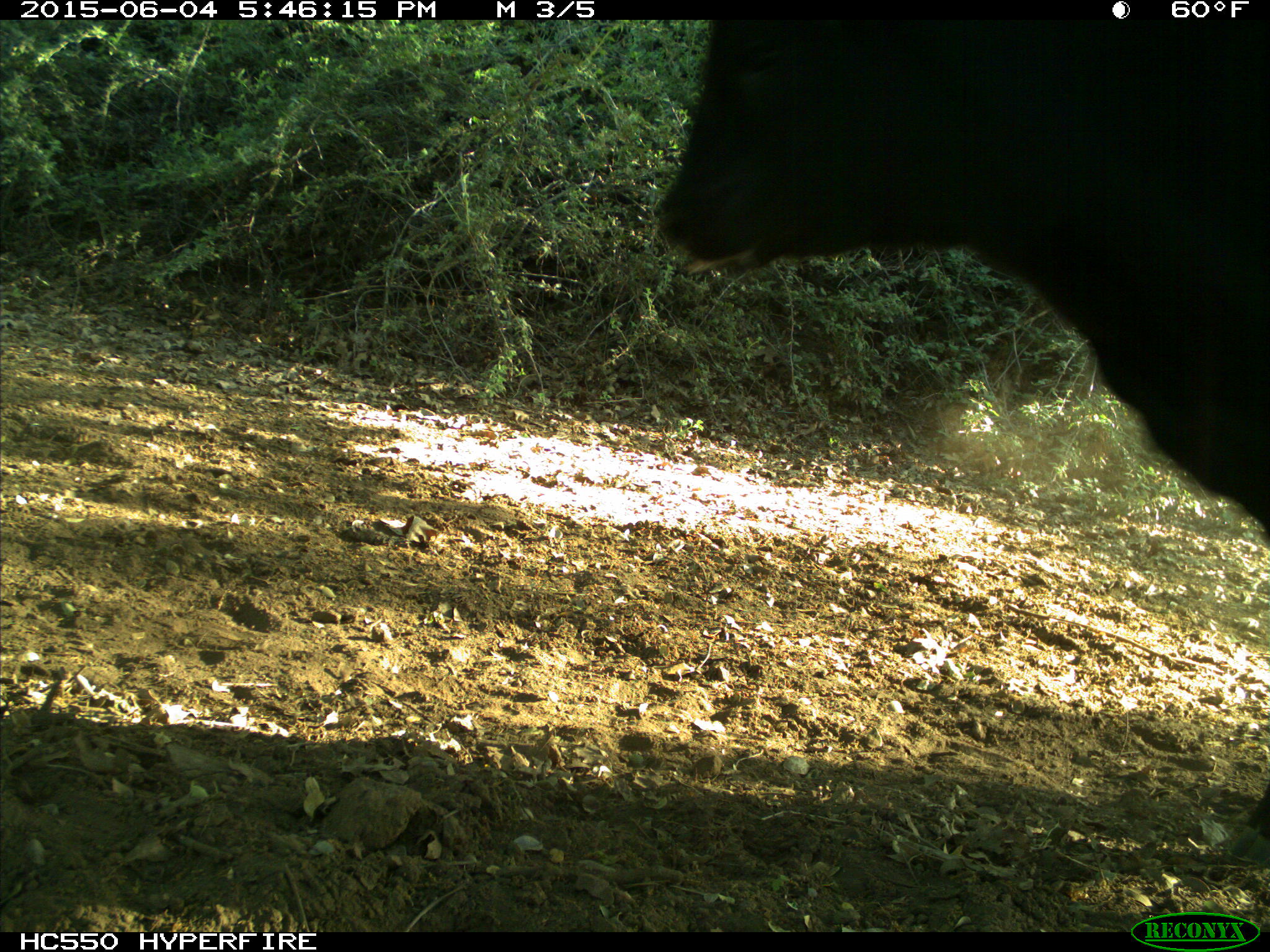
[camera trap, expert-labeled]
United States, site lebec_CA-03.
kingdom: Animalia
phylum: Chordata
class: Mammalia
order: Artiodactyla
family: Bovidae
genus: Bos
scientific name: Bos taurus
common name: domestic cow